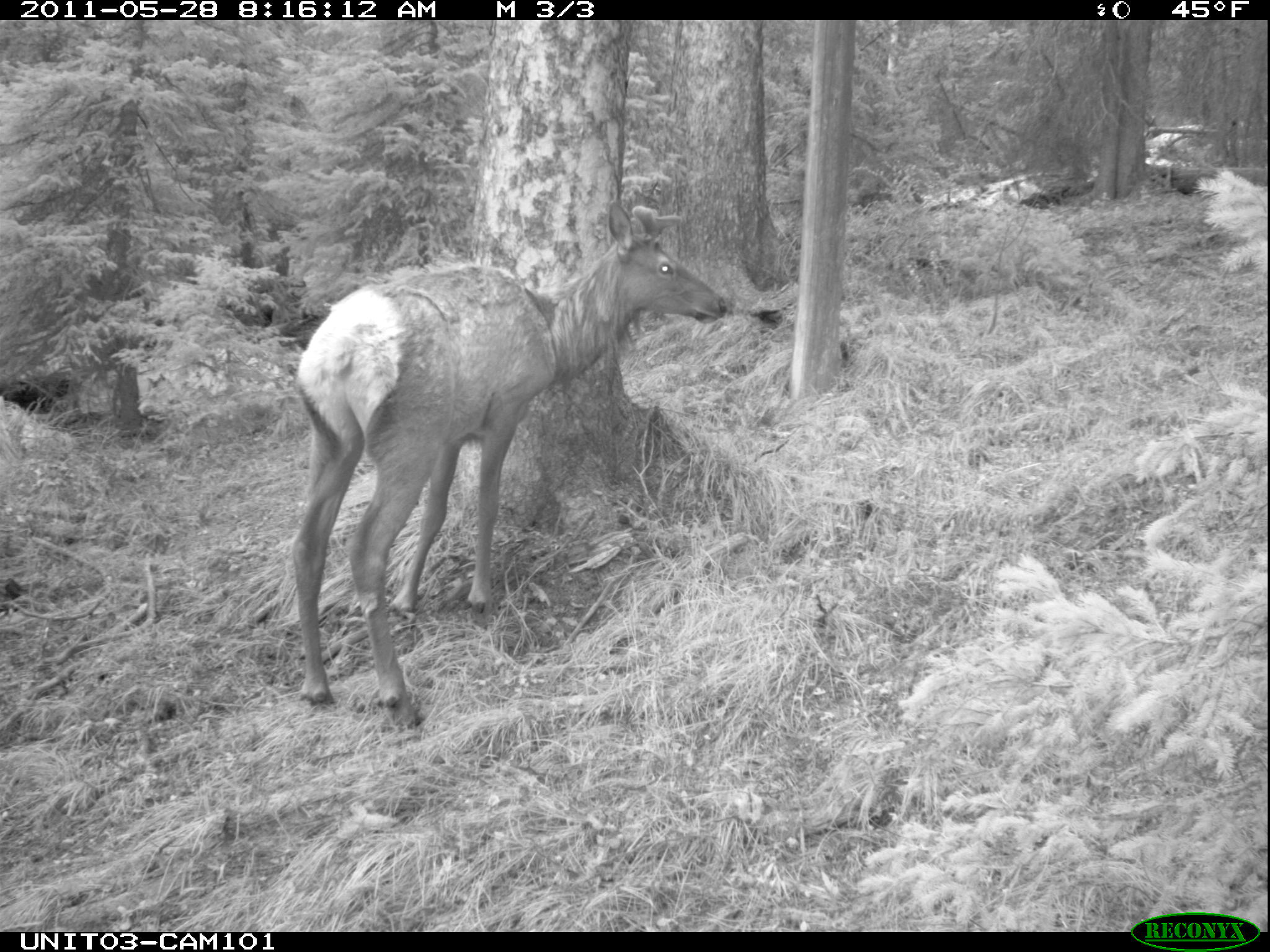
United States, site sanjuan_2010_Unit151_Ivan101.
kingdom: Animalia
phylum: Chordata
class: Mammalia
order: Artiodactyla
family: Cervidae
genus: Cervus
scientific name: Cervus elaphus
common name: red deer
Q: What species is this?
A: Cervus elaphus (red deer).